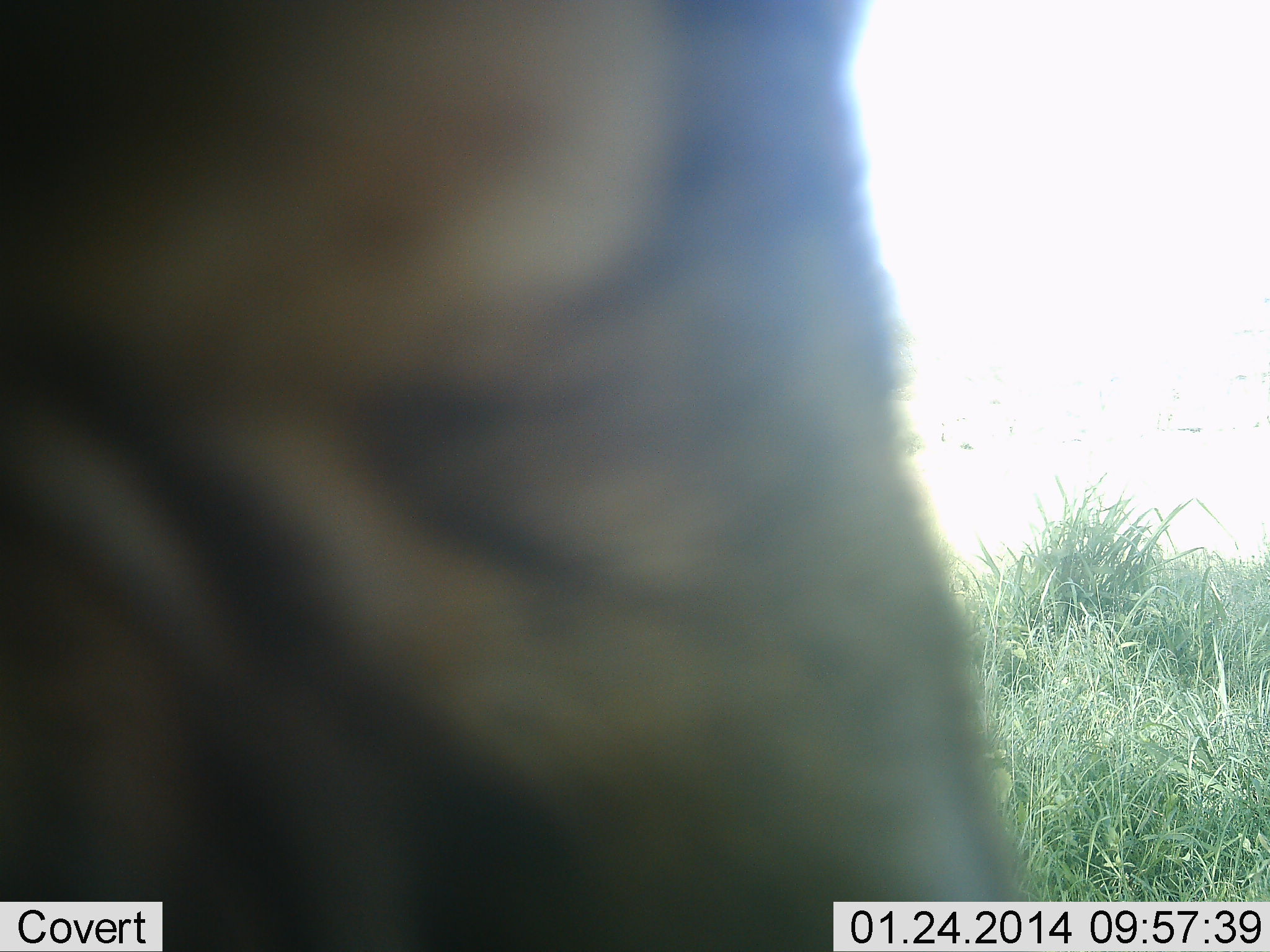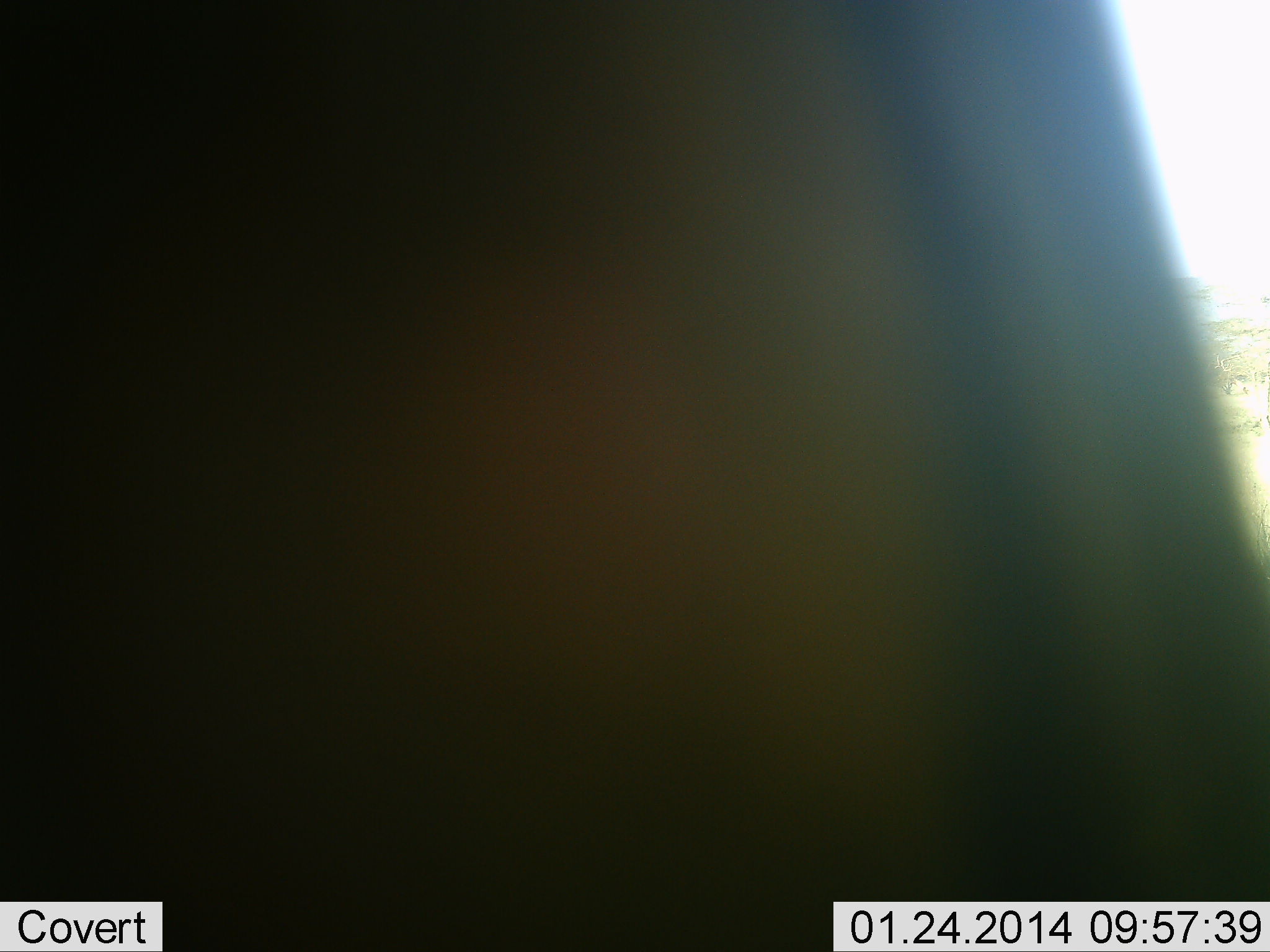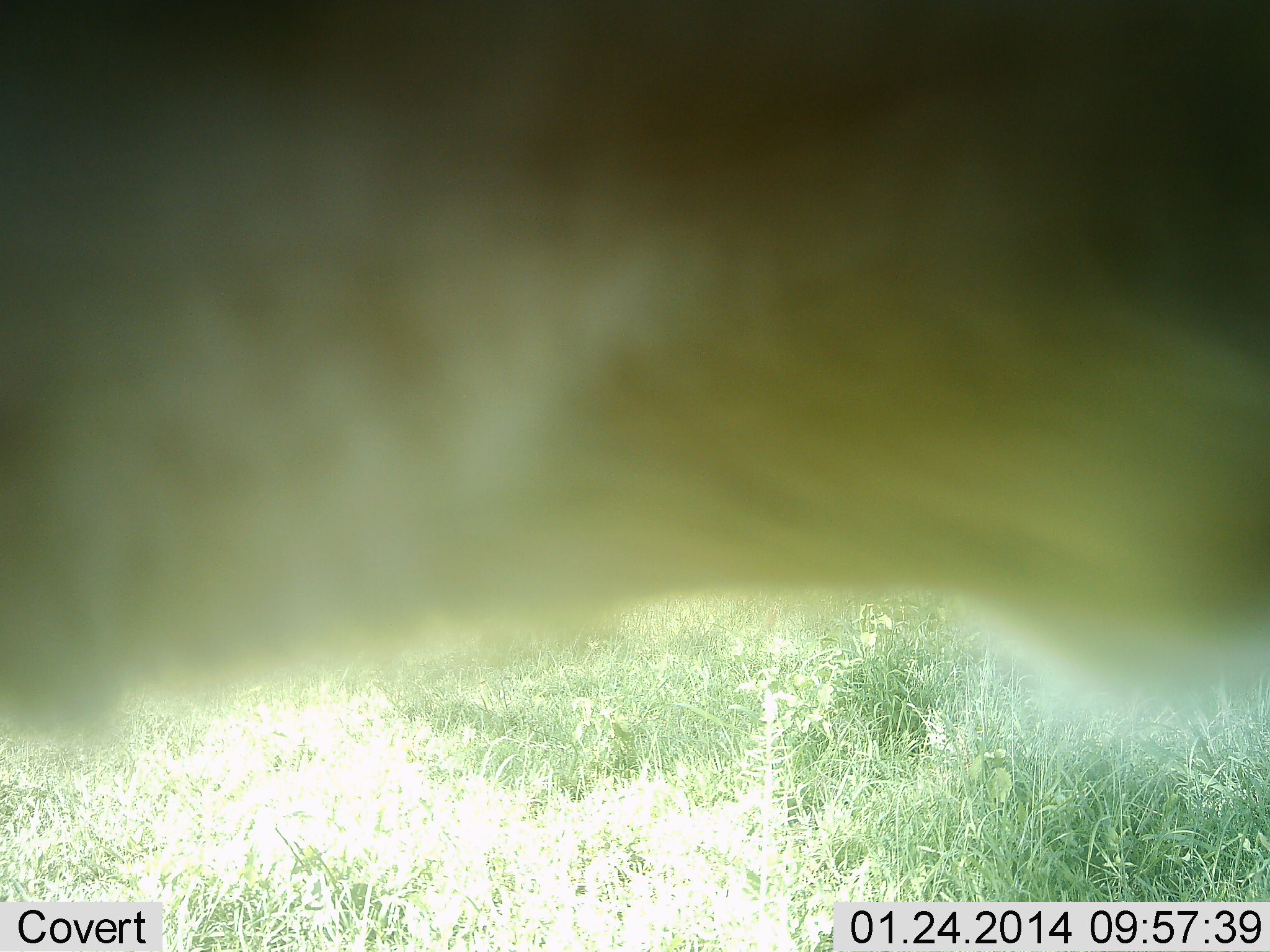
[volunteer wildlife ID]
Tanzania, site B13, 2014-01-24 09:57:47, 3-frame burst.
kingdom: Animalia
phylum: Chordata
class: Mammalia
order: Artiodactyla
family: Bovidae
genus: Connochaetes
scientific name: Connochaetes taurinus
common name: blue wildebeest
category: wildebeest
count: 1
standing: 25%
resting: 0%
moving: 75%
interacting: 0%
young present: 0%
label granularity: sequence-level